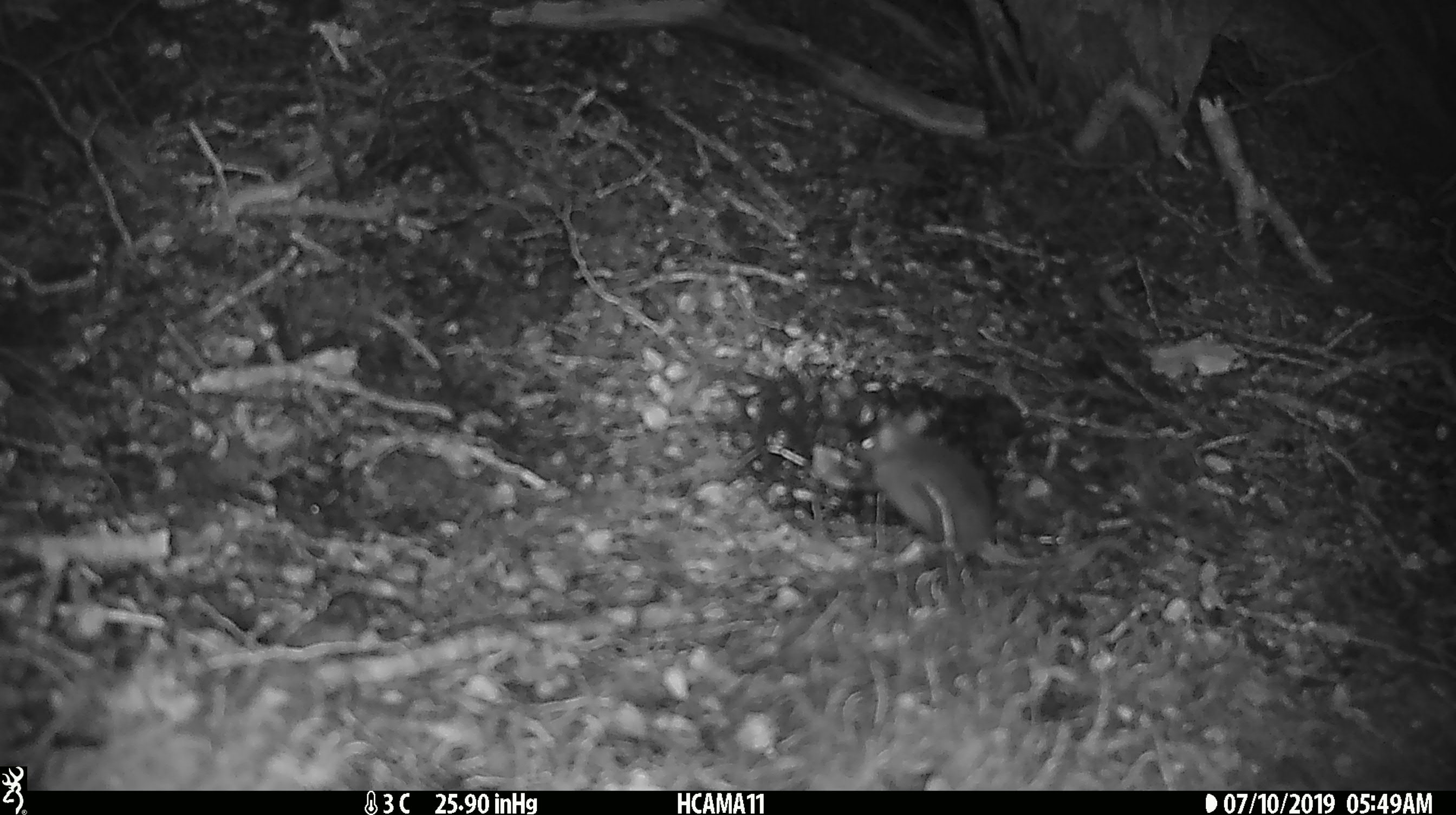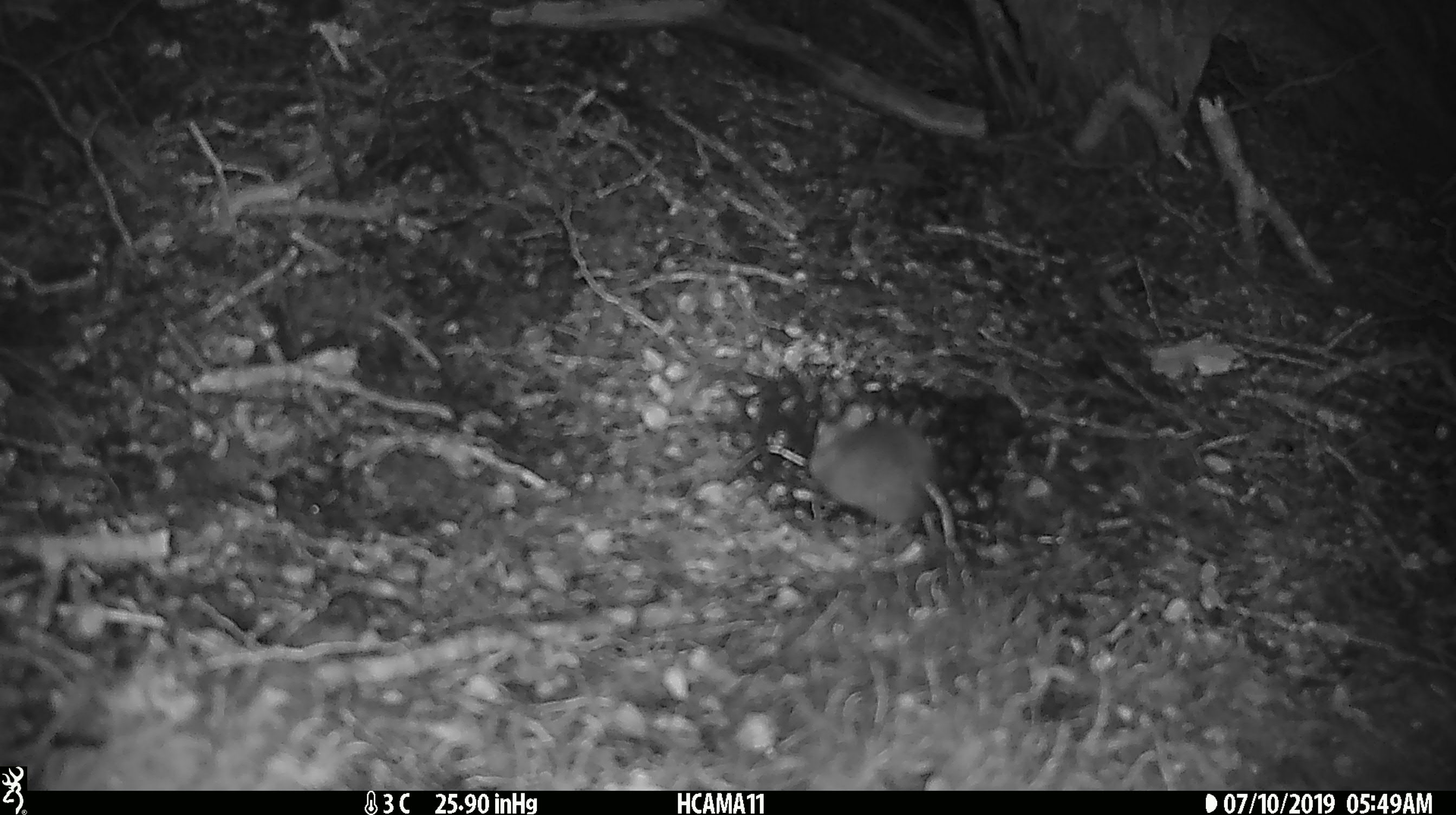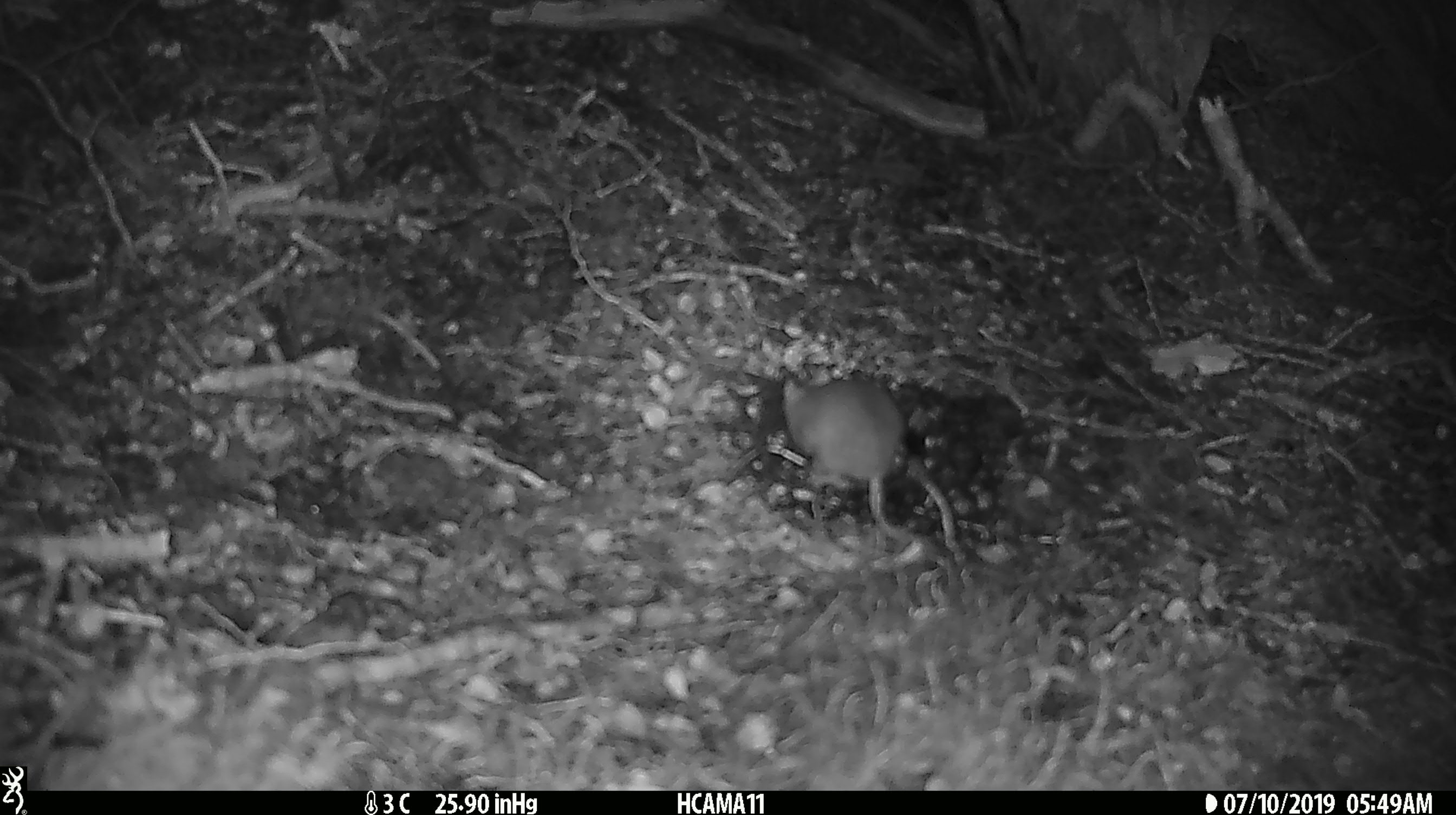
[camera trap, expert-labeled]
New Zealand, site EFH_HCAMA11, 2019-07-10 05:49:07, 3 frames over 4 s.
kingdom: Animalia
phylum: Chordata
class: Mammalia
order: Rodentia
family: Muridae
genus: Mus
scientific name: Mus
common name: mouse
Mouse (Mus).